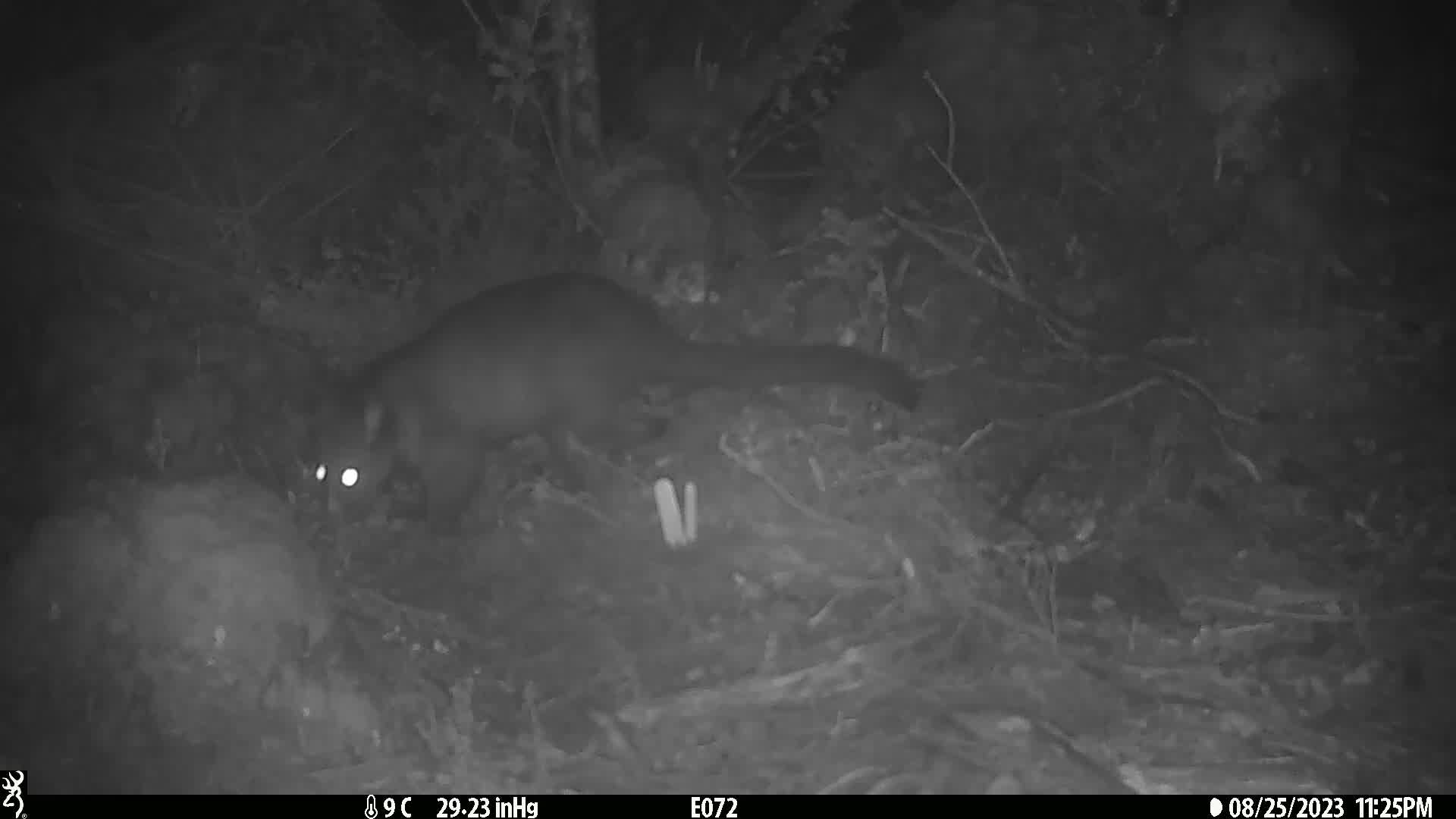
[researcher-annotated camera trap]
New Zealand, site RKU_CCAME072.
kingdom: Animalia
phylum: Chordata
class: Mammalia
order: Diprotodontia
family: Phalangeridae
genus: Trichosurus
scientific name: Trichosurus vulpecula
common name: common brushtail possum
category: possum